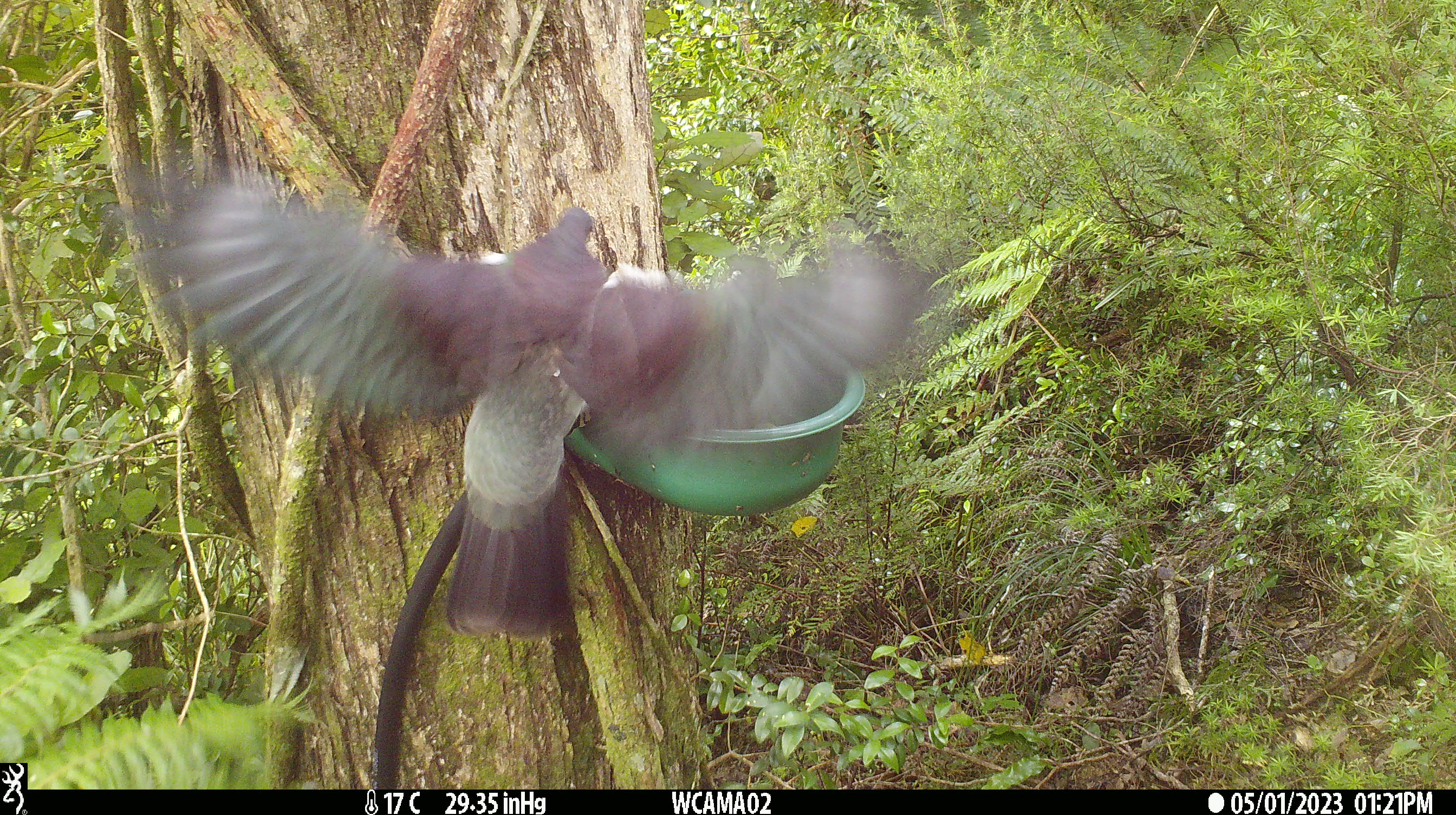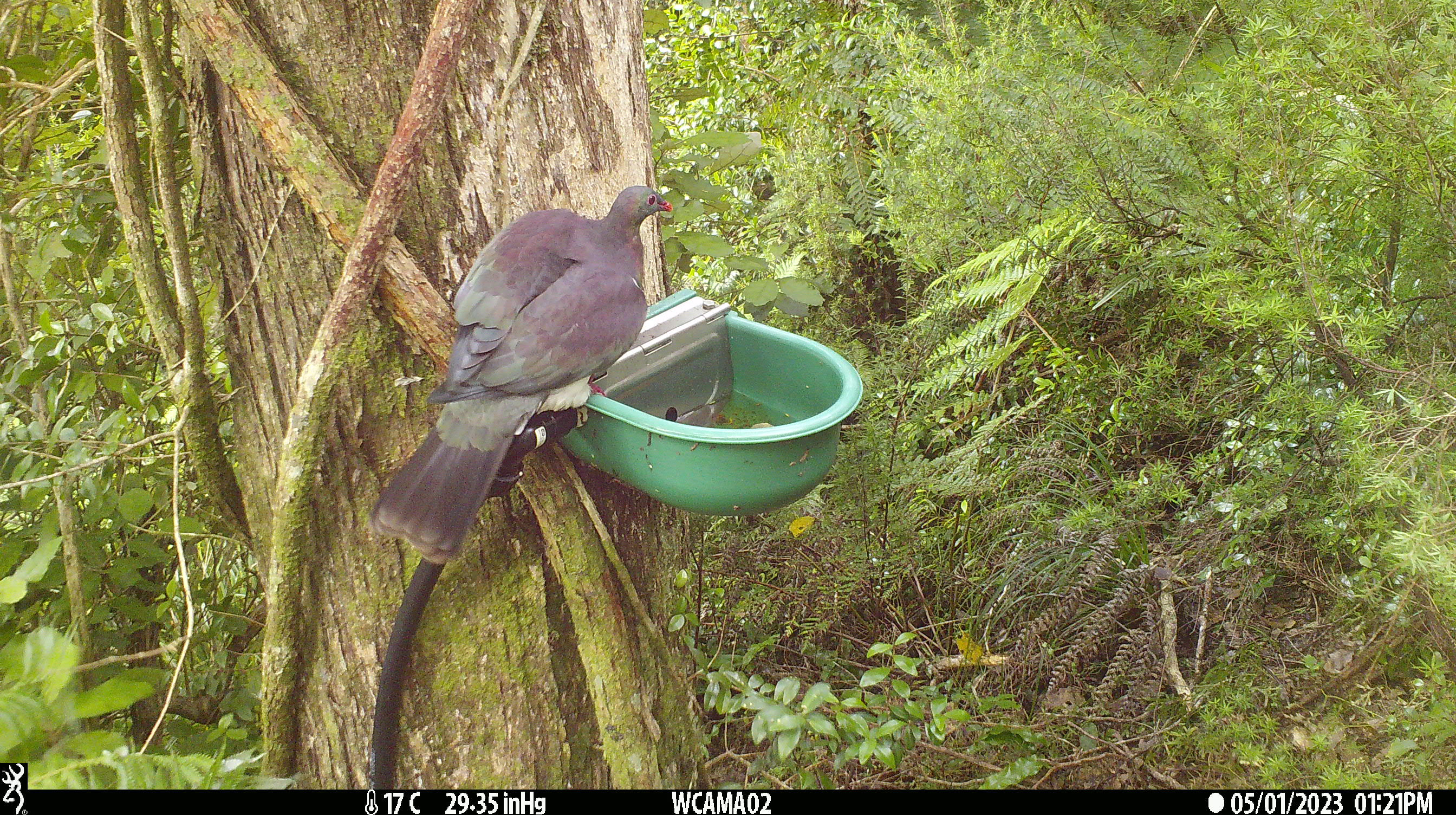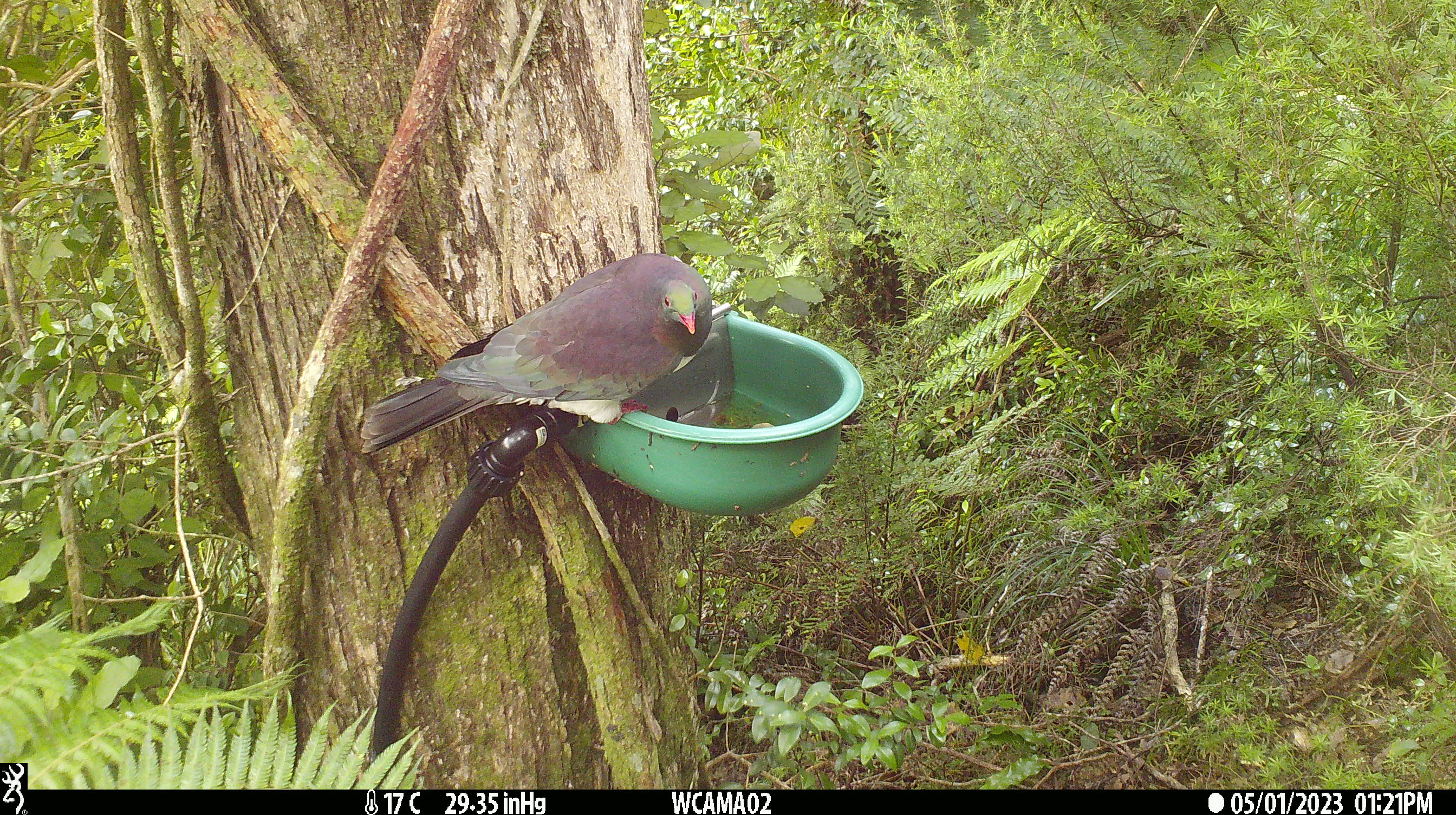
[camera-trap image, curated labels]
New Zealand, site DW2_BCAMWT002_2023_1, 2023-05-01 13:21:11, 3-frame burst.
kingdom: Animalia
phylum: Chordata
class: Aves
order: Columbiformes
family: Columbidae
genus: Hemiphaga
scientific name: Hemiphaga novaeseelandiae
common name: new zealand pigeon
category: kereru